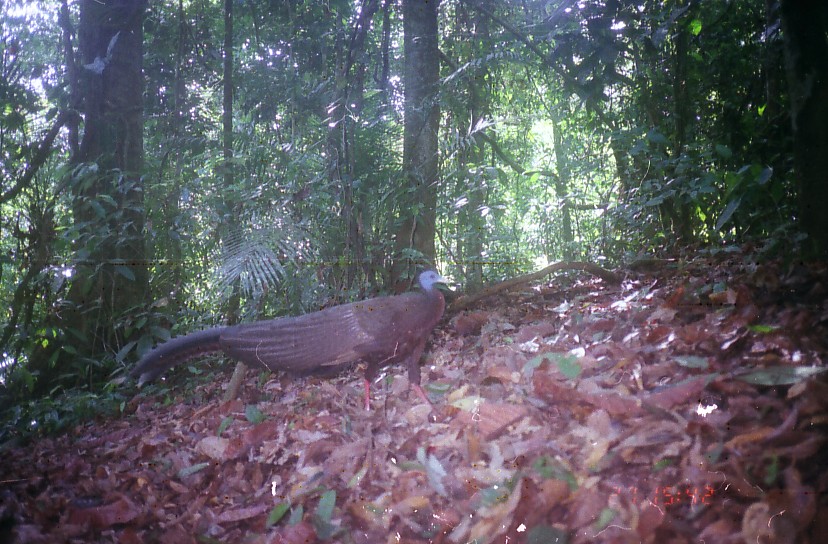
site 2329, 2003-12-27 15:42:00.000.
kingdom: Animalia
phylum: Chordata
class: Aves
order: Galliformes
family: Phasianidae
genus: Argusianus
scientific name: Argusianus argus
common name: great argus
Argusianus argus (great argus), count 1.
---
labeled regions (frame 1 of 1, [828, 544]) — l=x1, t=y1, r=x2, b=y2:
argusianus argus: l=127, t=269, r=453, b=420